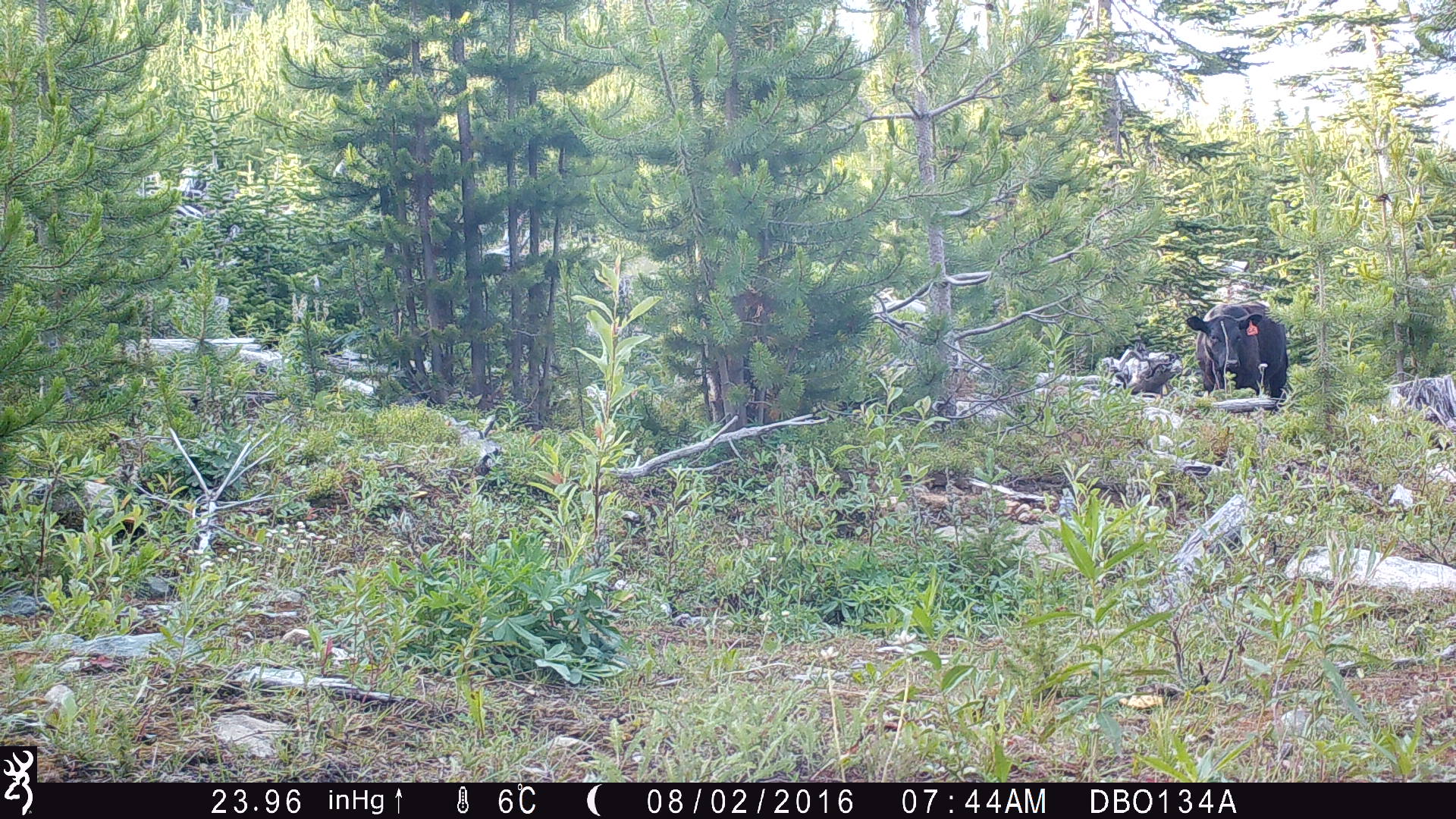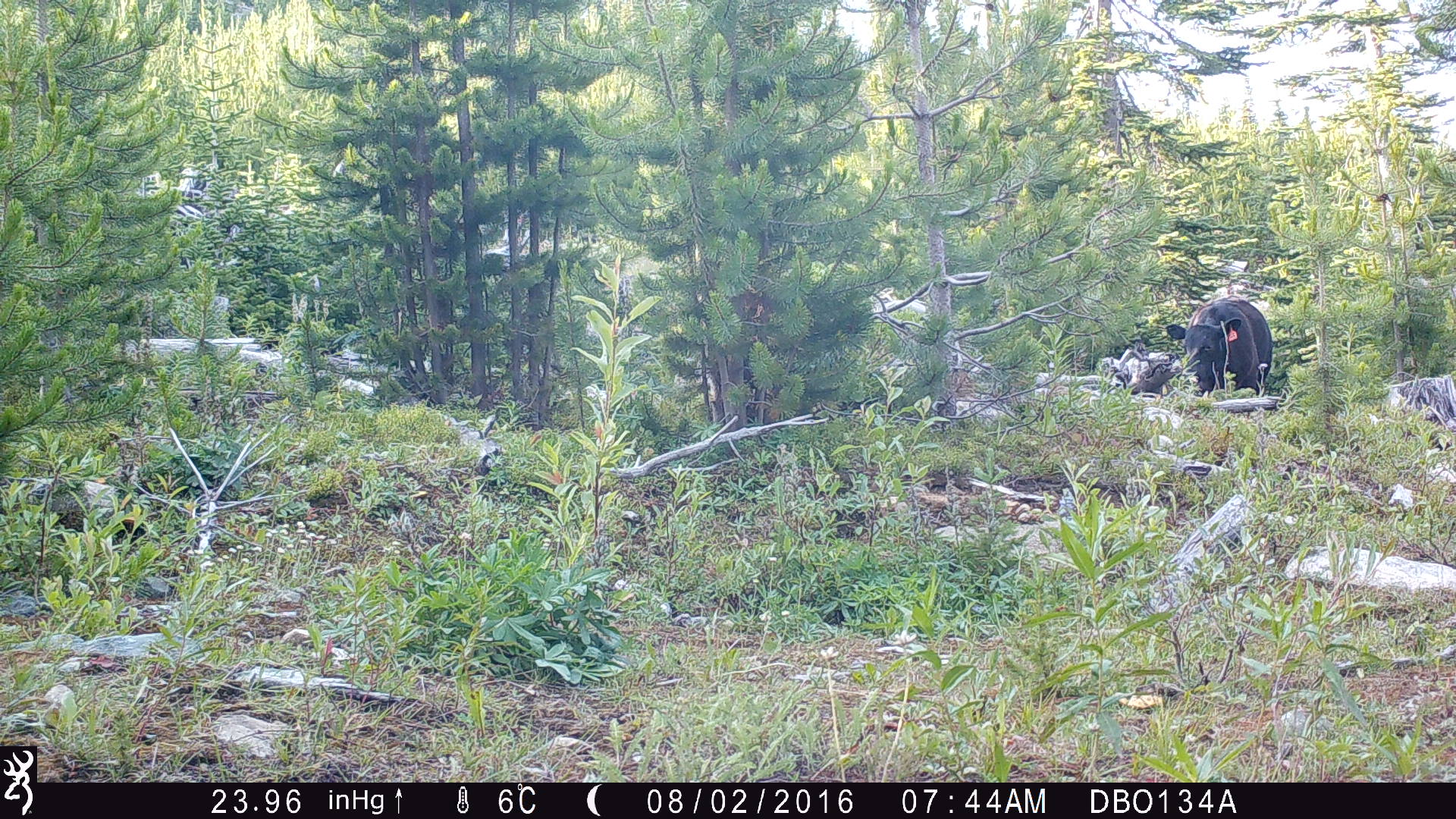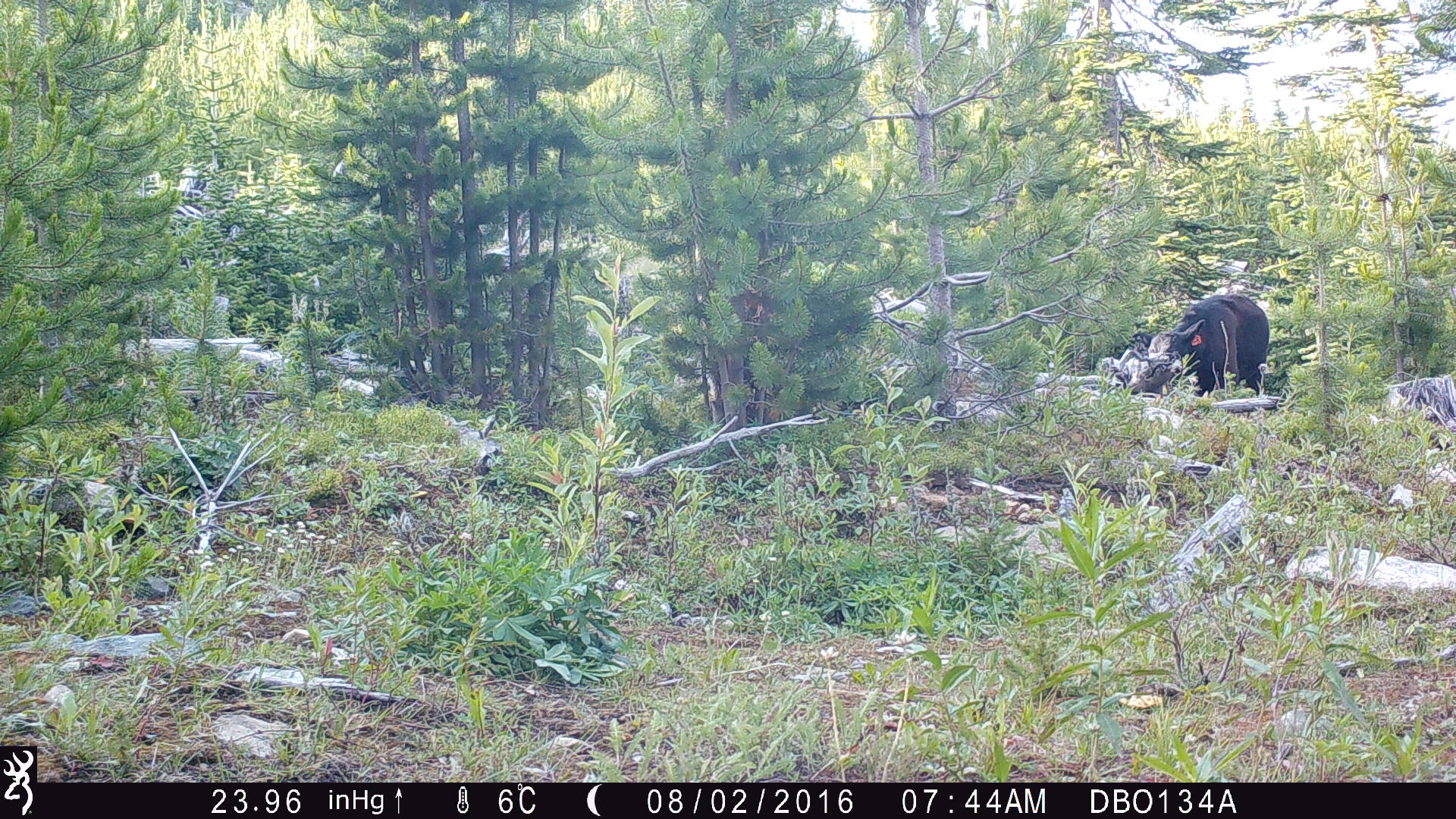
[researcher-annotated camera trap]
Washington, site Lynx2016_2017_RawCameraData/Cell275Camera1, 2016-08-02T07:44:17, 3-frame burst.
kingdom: Animalia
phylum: Chordata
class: Mammalia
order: Artiodactyla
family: Bovidae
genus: Bos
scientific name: Bos taurus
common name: domestic cattle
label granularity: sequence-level